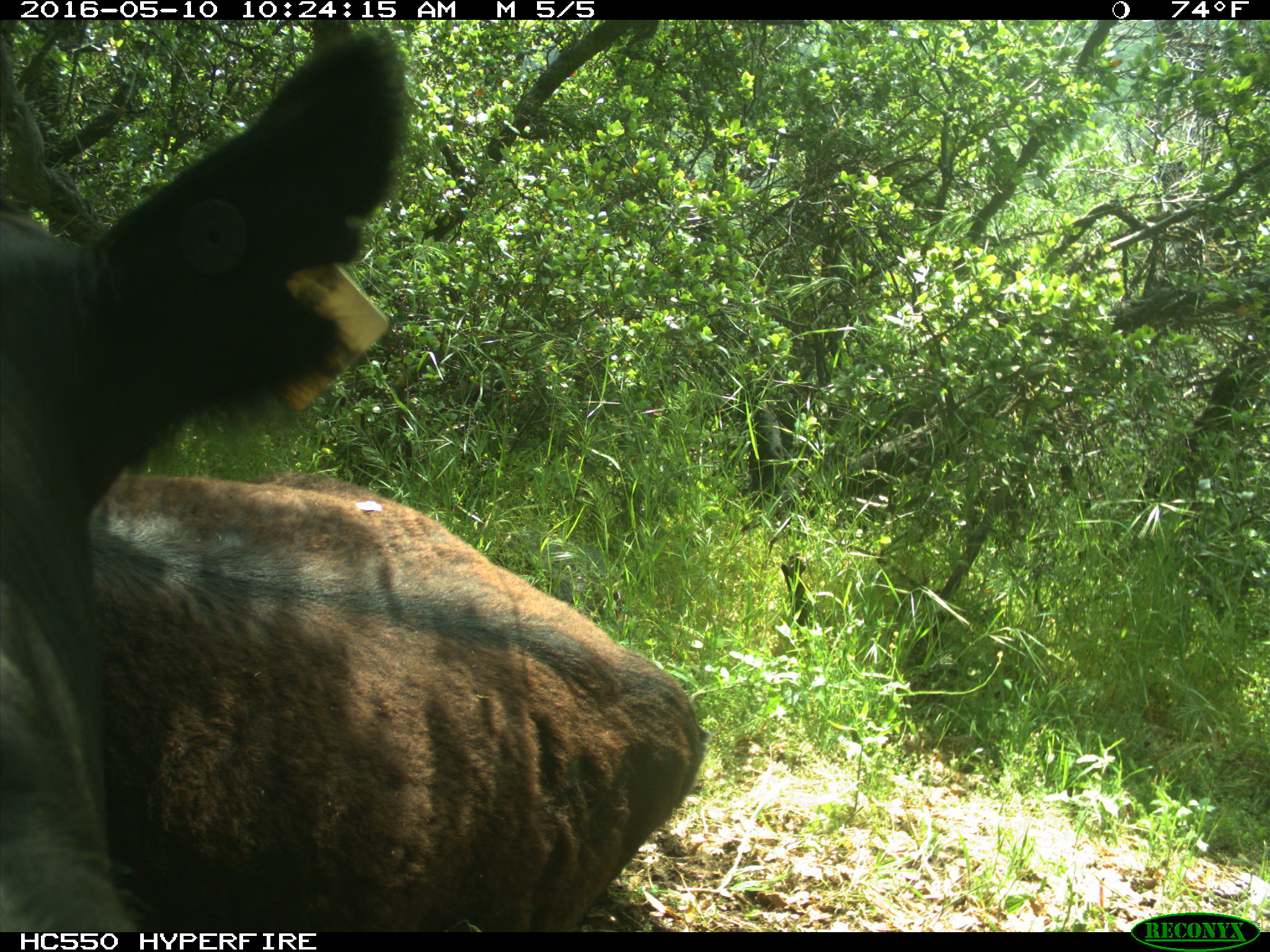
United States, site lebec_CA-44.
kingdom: Animalia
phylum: Chordata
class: Mammalia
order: Artiodactyla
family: Bovidae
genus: Bos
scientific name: Bos taurus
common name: domestic cow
Bos taurus (domestic cow).